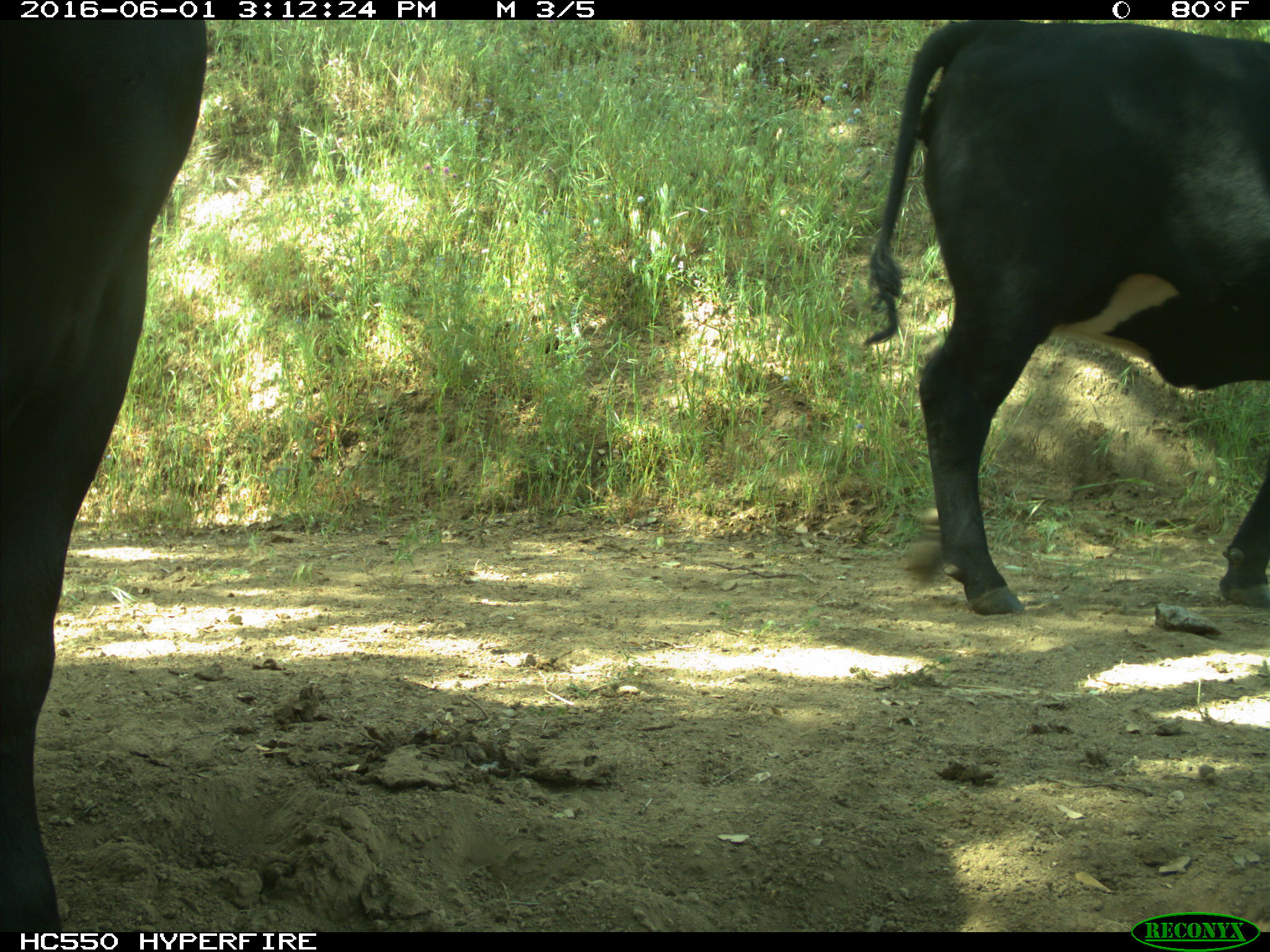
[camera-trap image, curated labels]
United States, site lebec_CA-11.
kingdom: Animalia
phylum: Chordata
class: Mammalia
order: Artiodactyla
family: Bovidae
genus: Bos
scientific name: Bos taurus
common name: domestic cow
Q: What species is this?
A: Bos taurus (domestic cow).